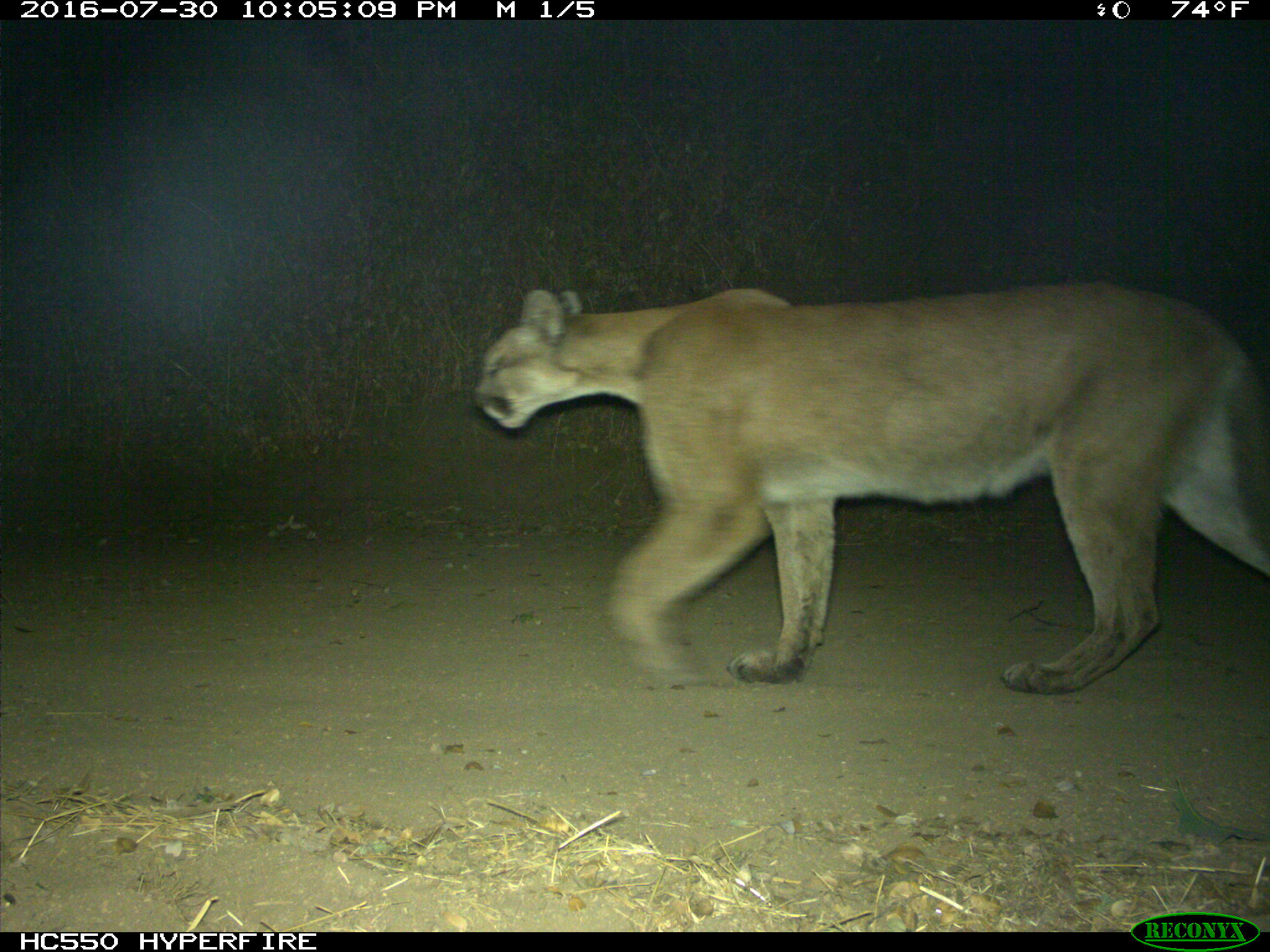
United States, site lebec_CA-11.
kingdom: Animalia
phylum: Chordata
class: Mammalia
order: Carnivora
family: Felidae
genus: Puma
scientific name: Puma concolor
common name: mountain lion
Puma concolor (mountain lion).